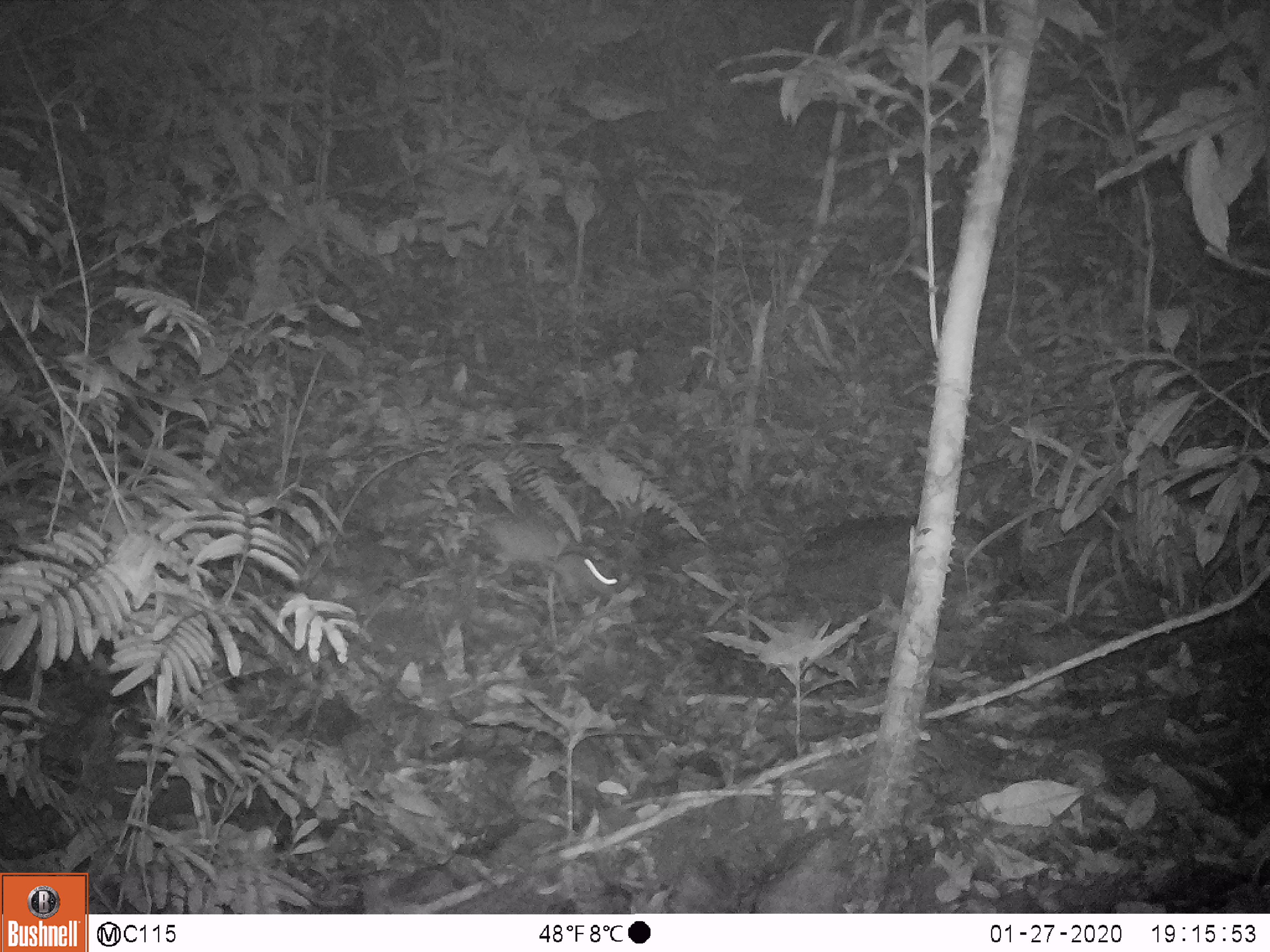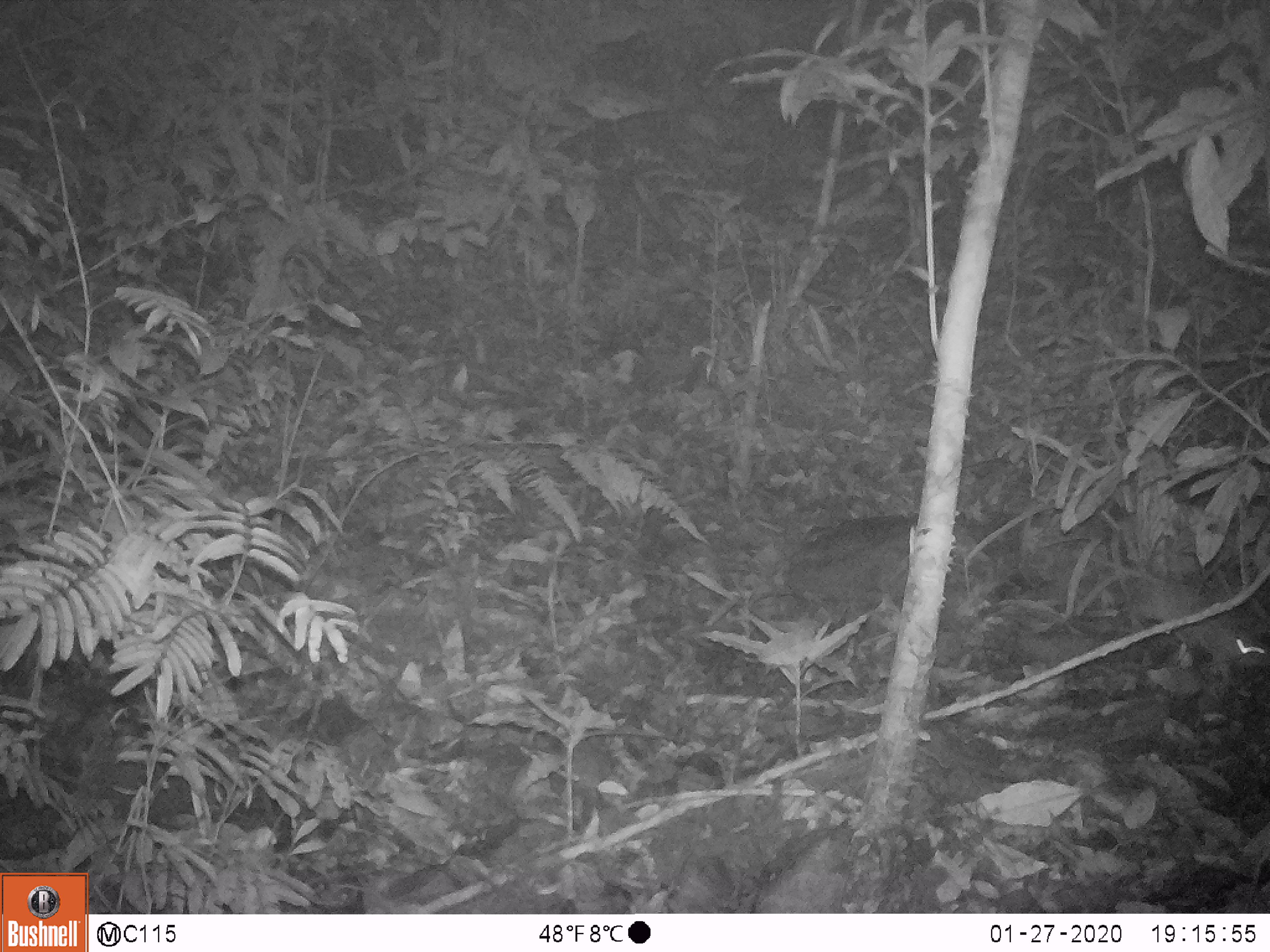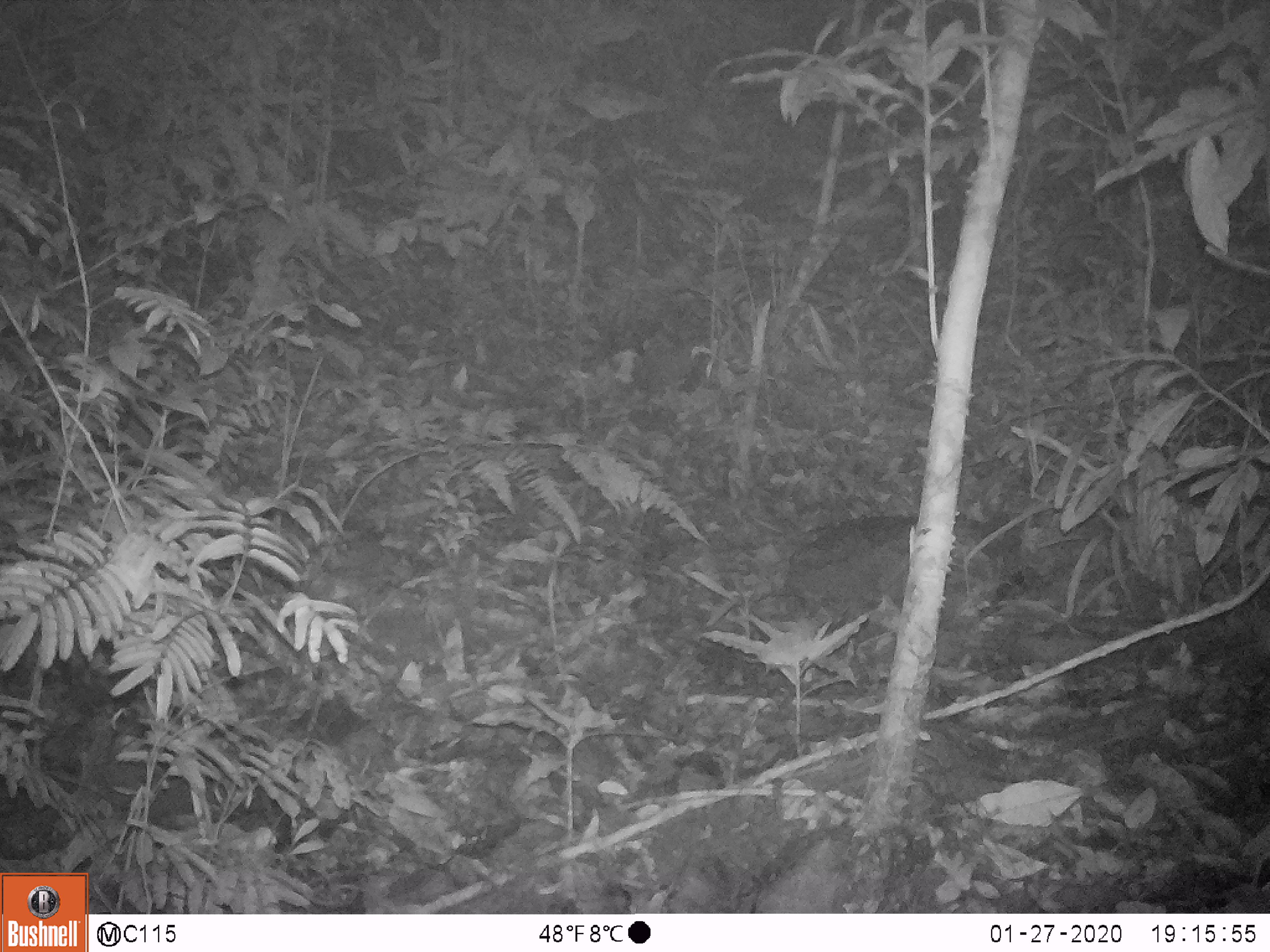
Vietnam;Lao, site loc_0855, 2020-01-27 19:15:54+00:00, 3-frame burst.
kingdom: Animalia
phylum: Chordata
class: Mammalia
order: Rodentia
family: Muridae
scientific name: Muridae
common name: old-world mice and rats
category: unidentified murid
Unidentified murid (old-world mice and rats) (Muridae). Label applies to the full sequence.